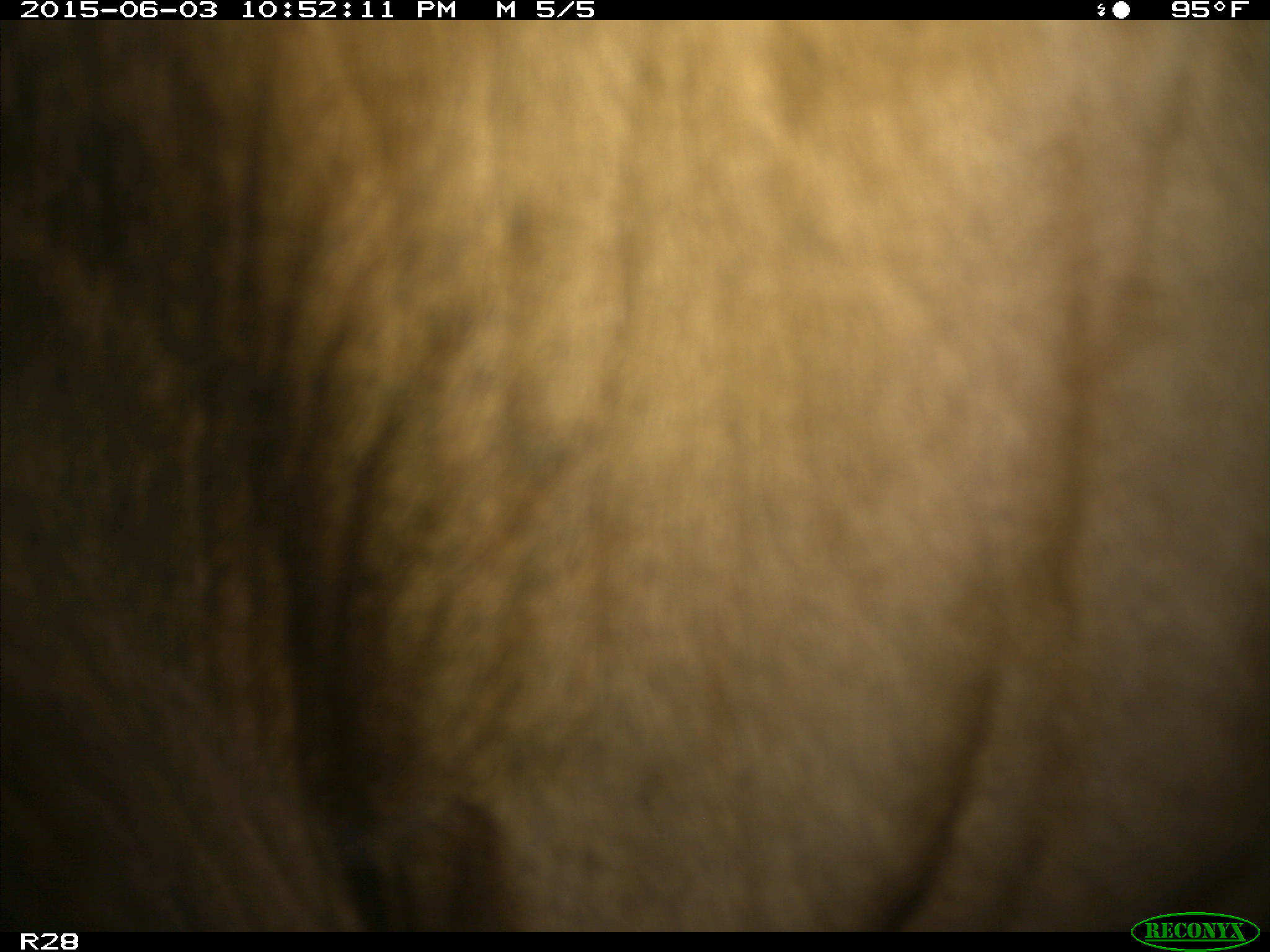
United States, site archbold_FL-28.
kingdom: Animalia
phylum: Chordata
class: Mammalia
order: Artiodactyla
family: Bovidae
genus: Bos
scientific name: Bos taurus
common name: domestic cow